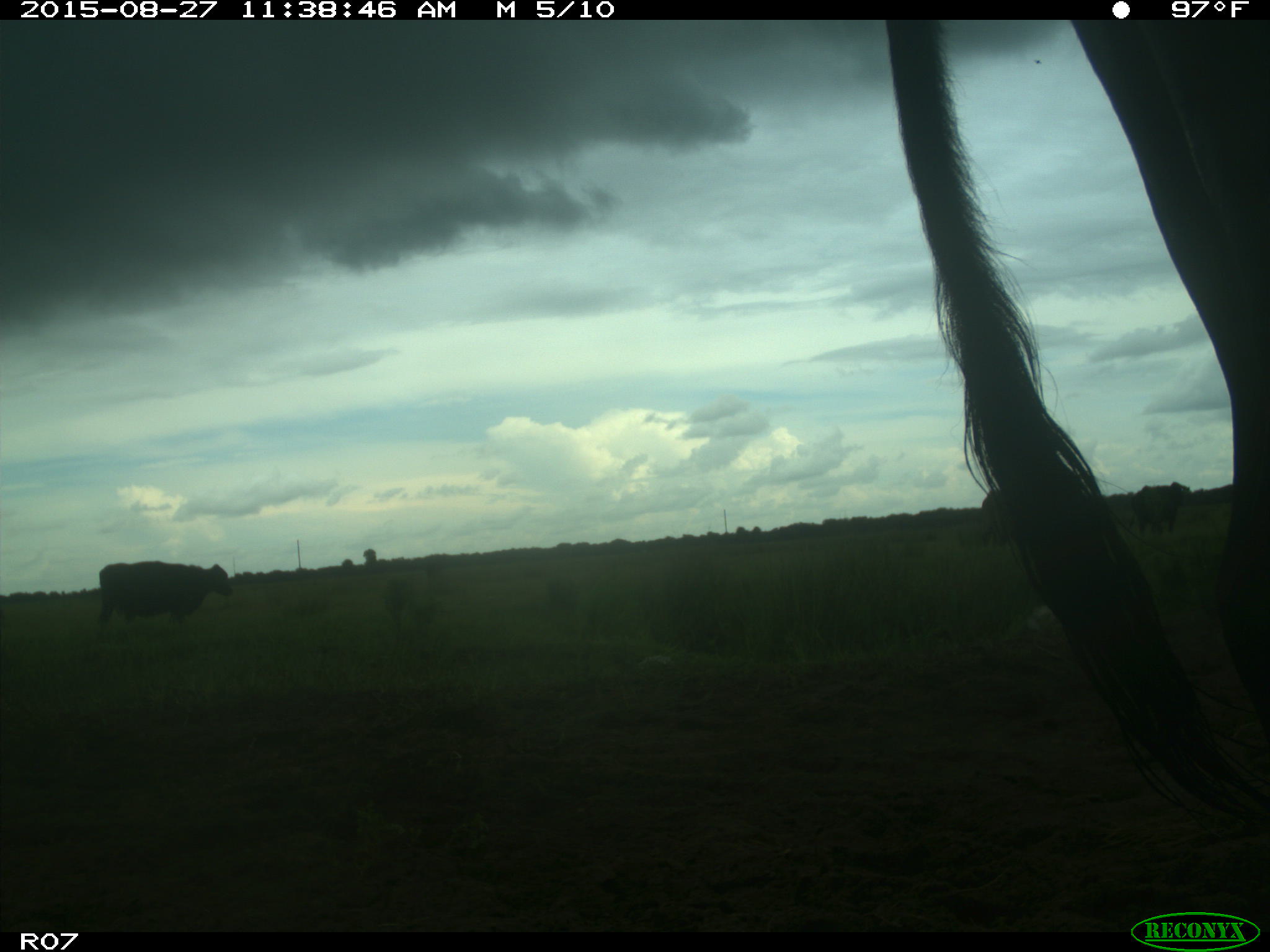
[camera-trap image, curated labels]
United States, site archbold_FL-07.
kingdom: Animalia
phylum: Chordata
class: Mammalia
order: Artiodactyla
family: Bovidae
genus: Bos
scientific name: Bos taurus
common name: domestic cow